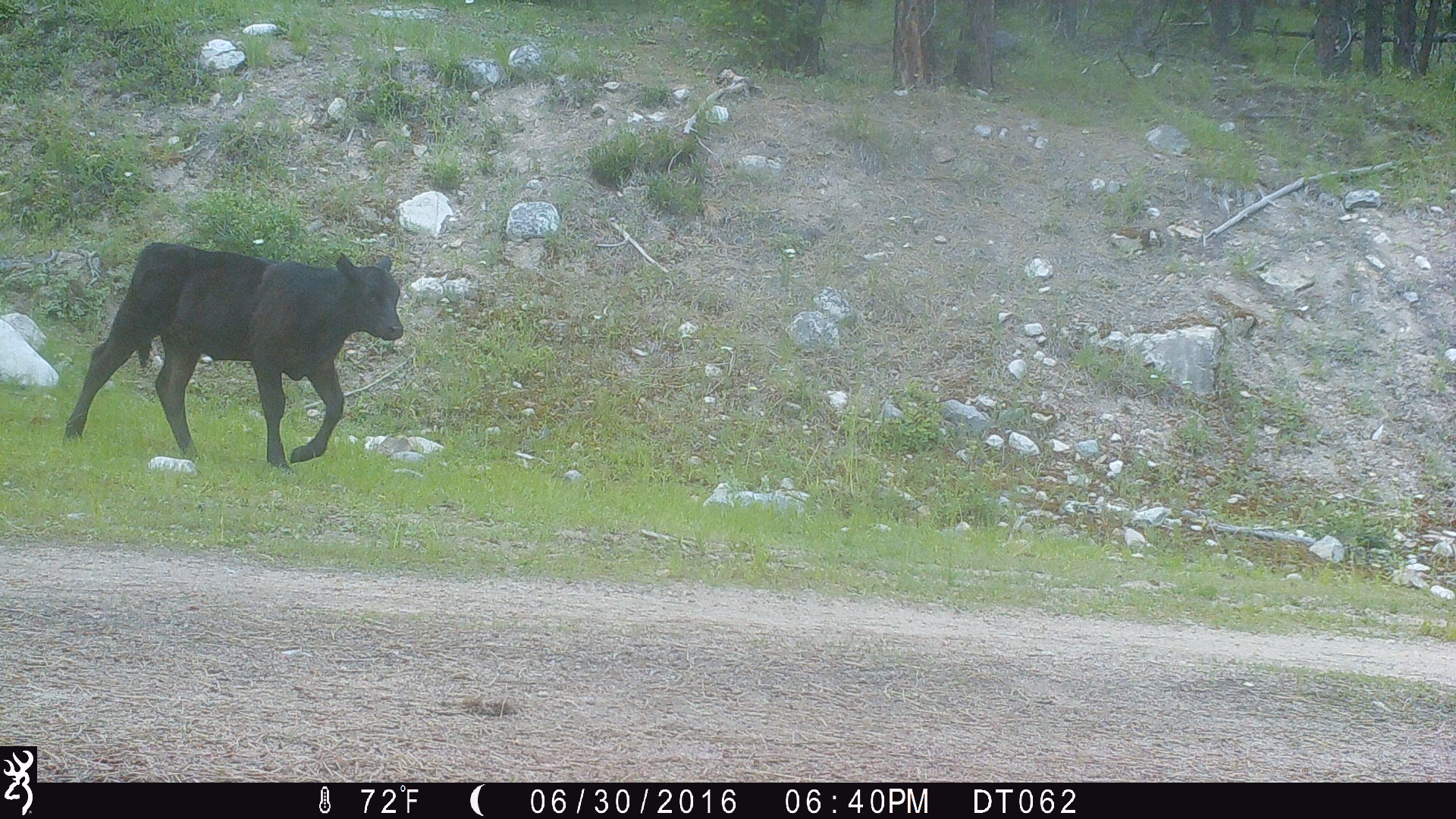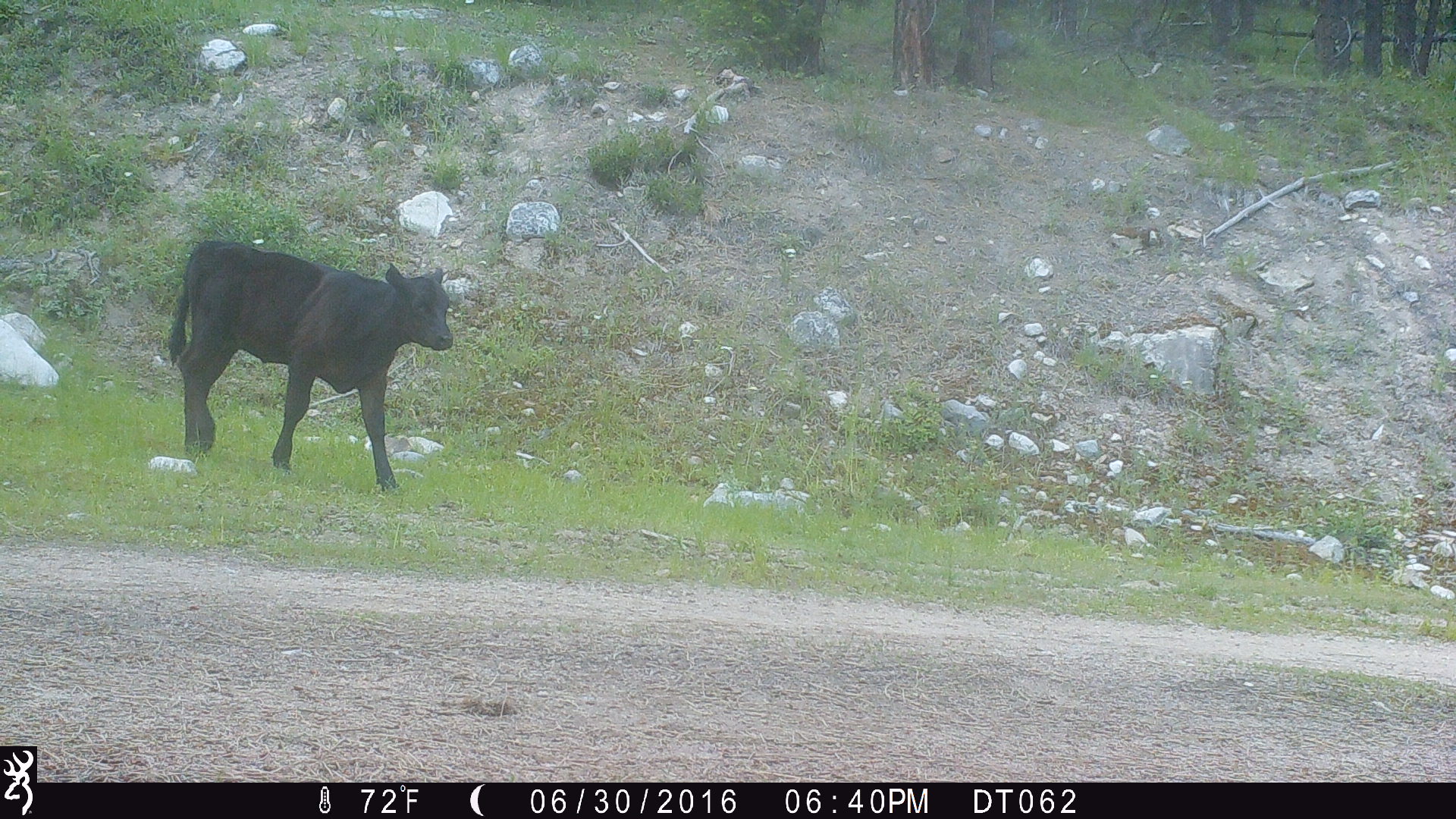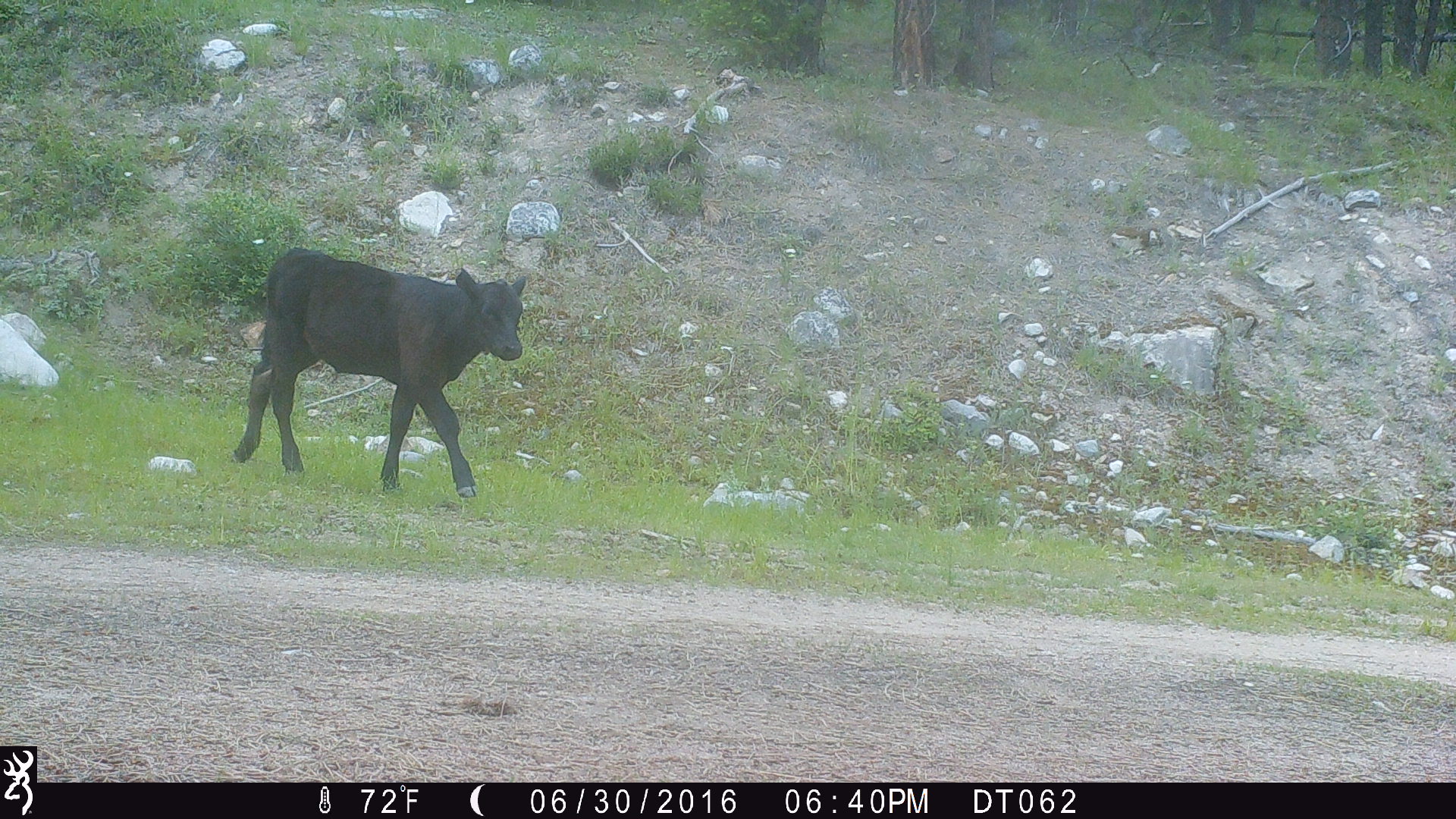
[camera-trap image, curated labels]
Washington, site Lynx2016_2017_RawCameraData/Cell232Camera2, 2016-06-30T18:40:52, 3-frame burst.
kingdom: Animalia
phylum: Chordata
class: Mammalia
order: Artiodactyla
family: Bovidae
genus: Bos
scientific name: Bos taurus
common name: domestic cattle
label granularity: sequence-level